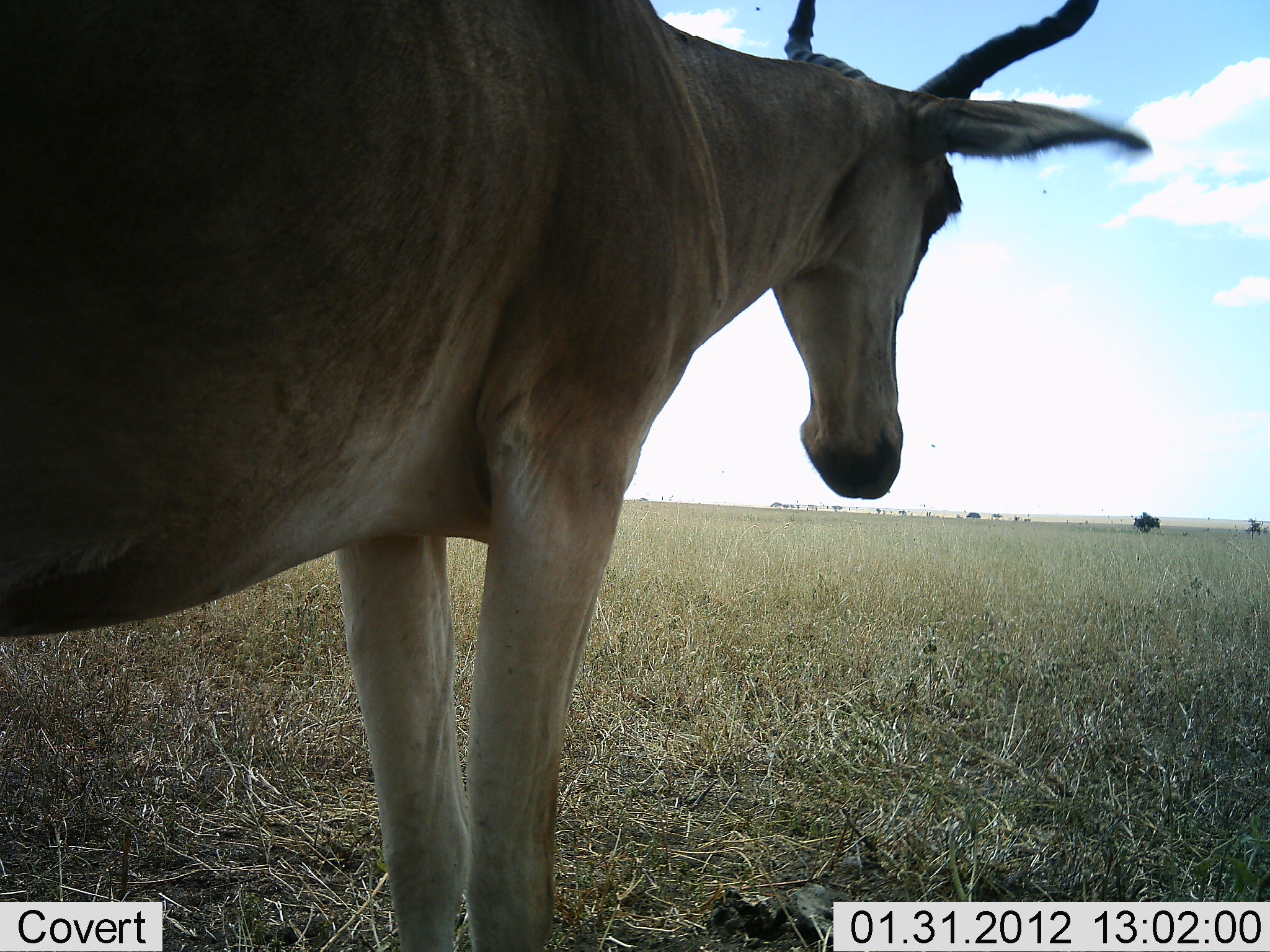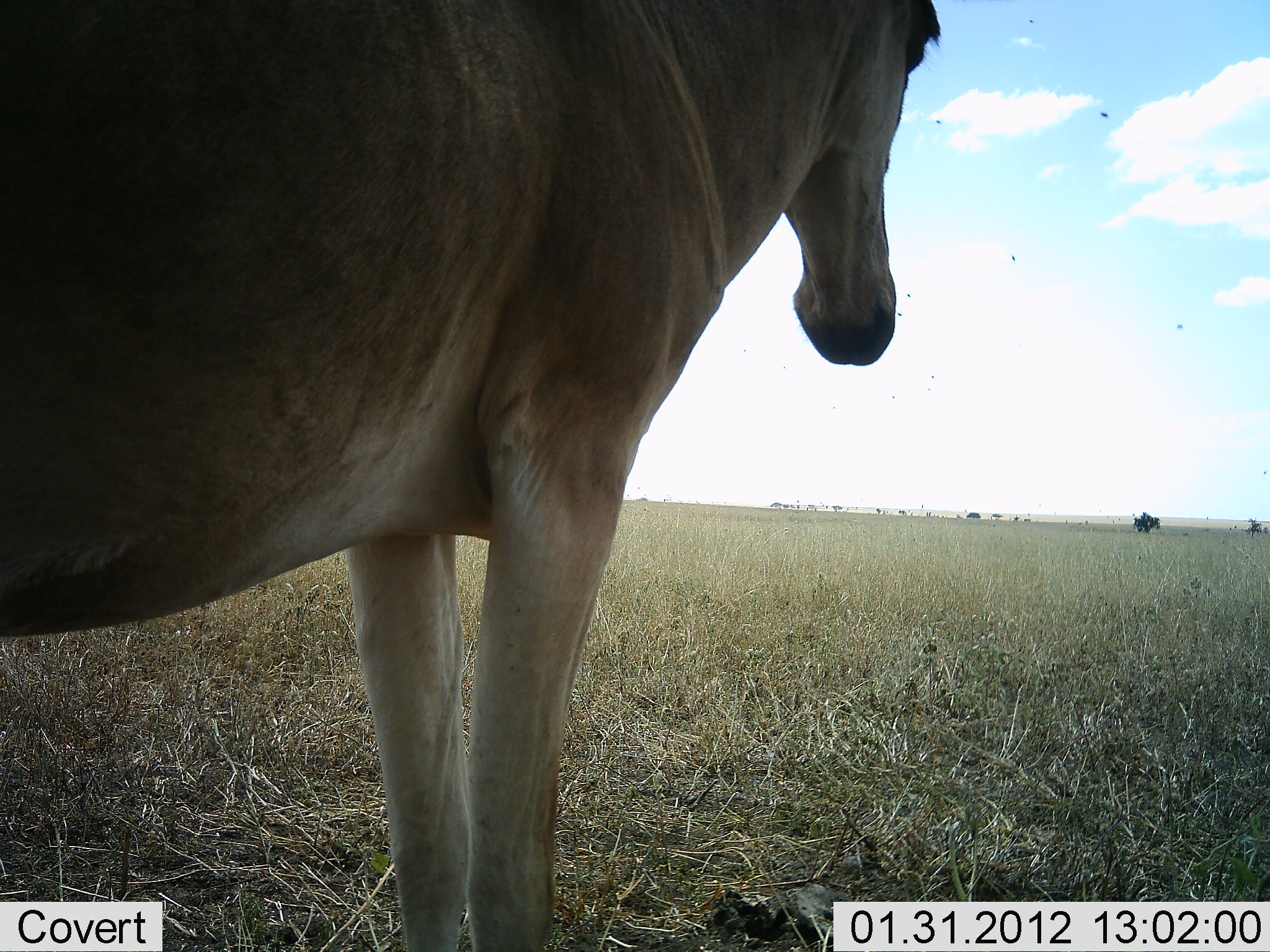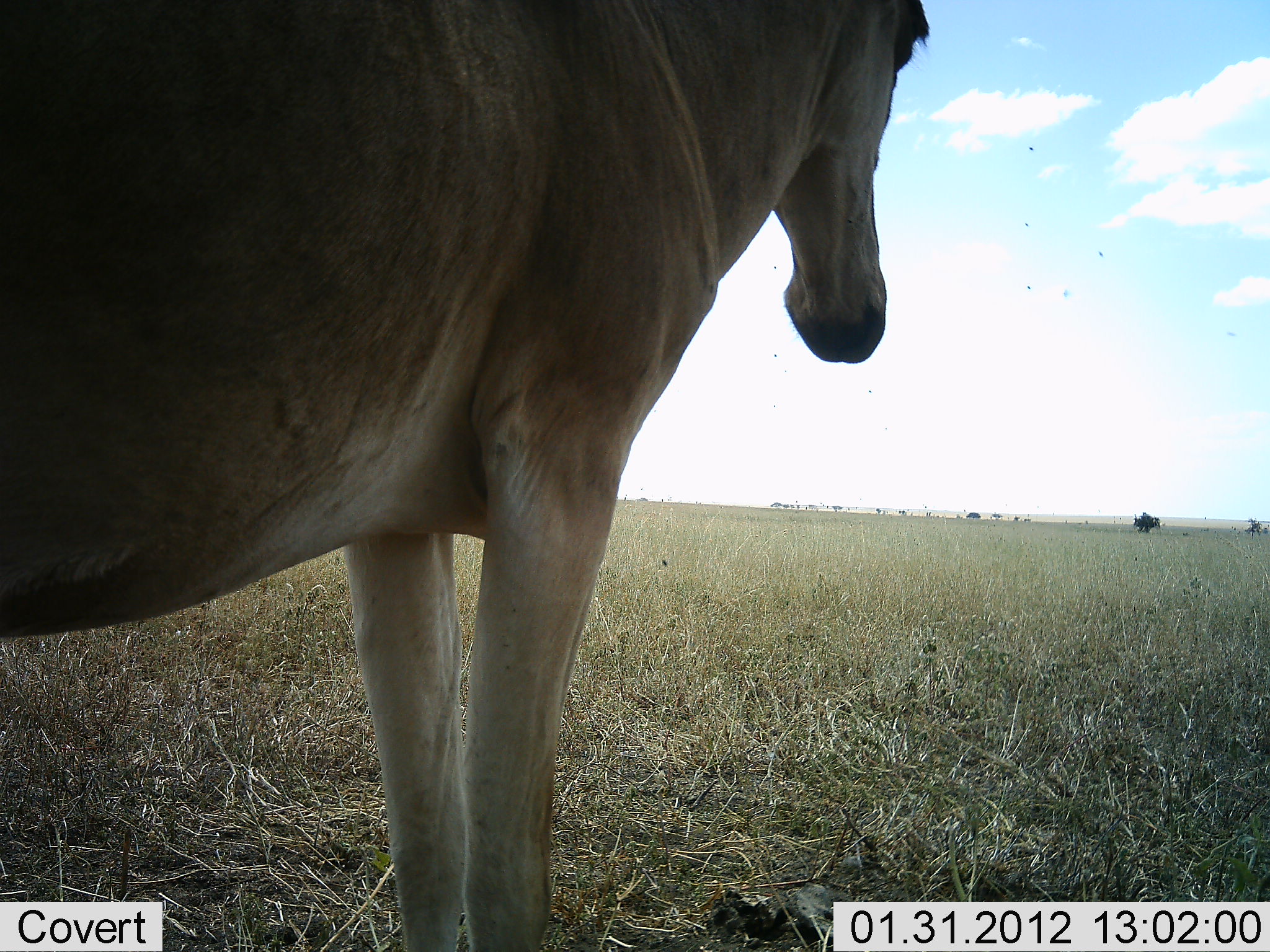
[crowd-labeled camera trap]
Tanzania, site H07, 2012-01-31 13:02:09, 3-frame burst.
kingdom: Animalia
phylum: Chordata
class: Mammalia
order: Artiodactyla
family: Bovidae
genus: Alcelaphus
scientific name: Alcelaphus buselaphus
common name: hartebeest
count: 1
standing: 100%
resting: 0%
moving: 0%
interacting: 0%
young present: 0%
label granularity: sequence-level